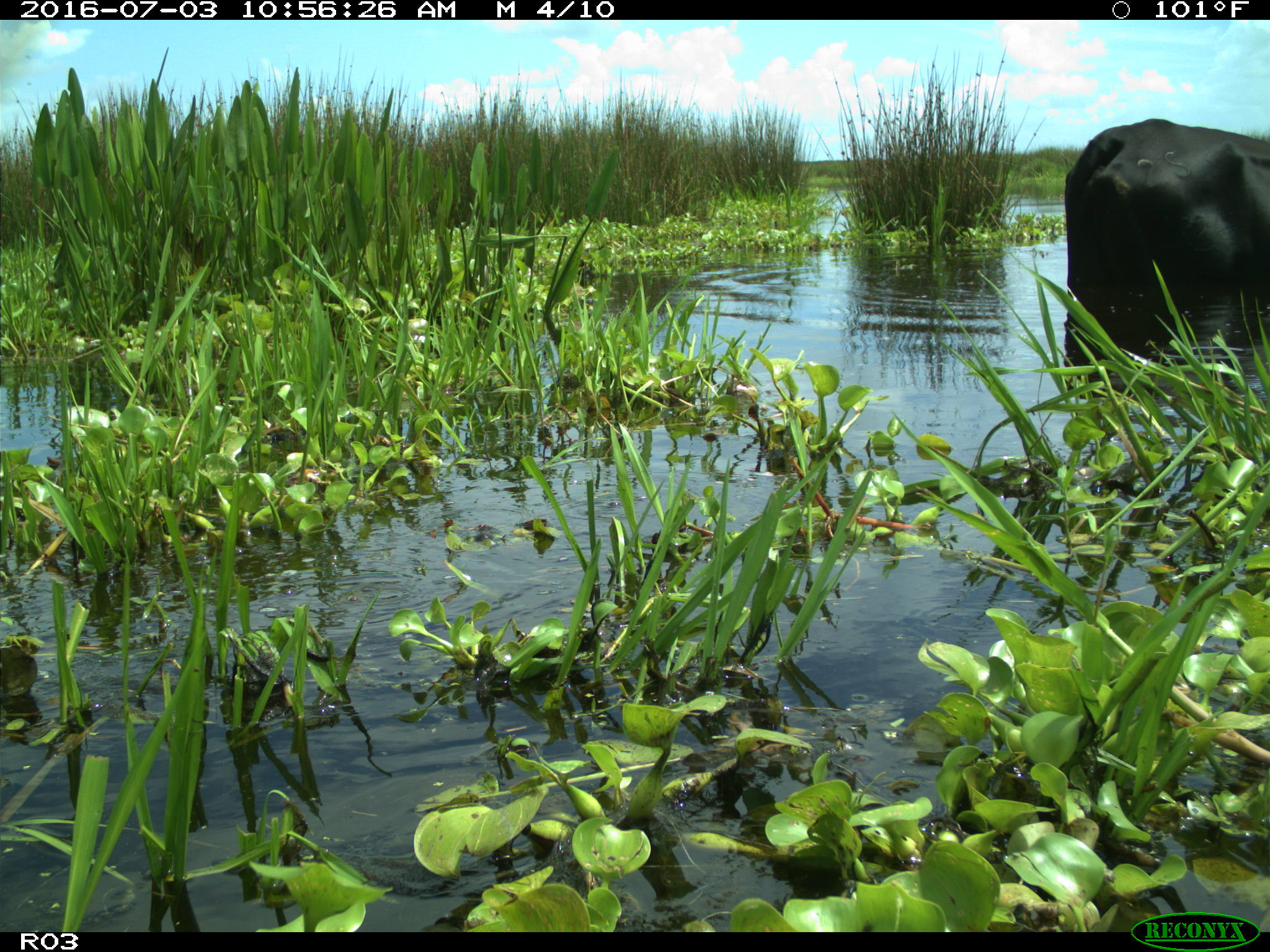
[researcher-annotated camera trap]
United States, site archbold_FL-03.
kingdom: Animalia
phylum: Chordata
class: Mammalia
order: Artiodactyla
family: Bovidae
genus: Bos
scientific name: Bos taurus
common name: domestic cow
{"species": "Bos taurus (domestic cow)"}